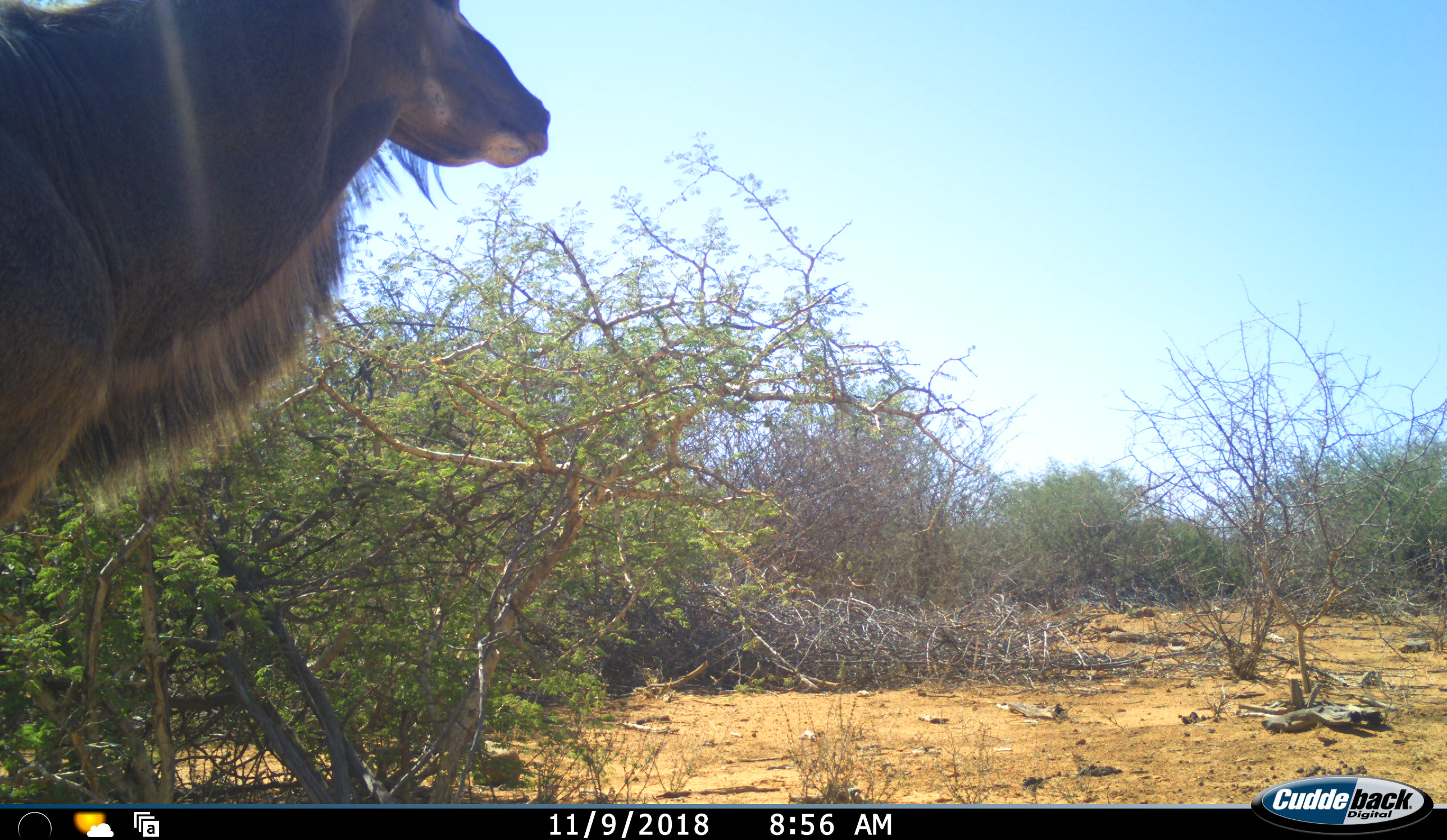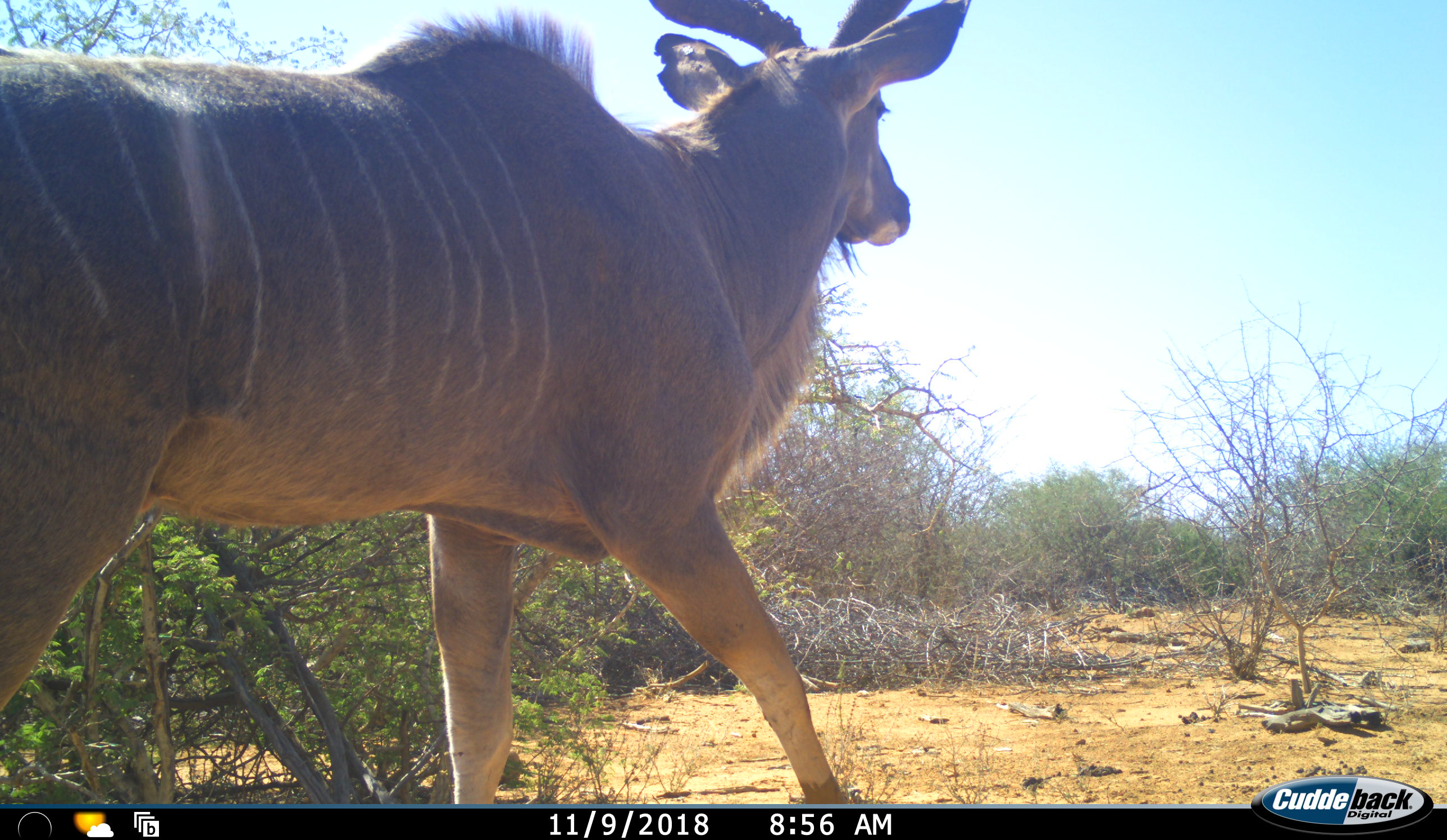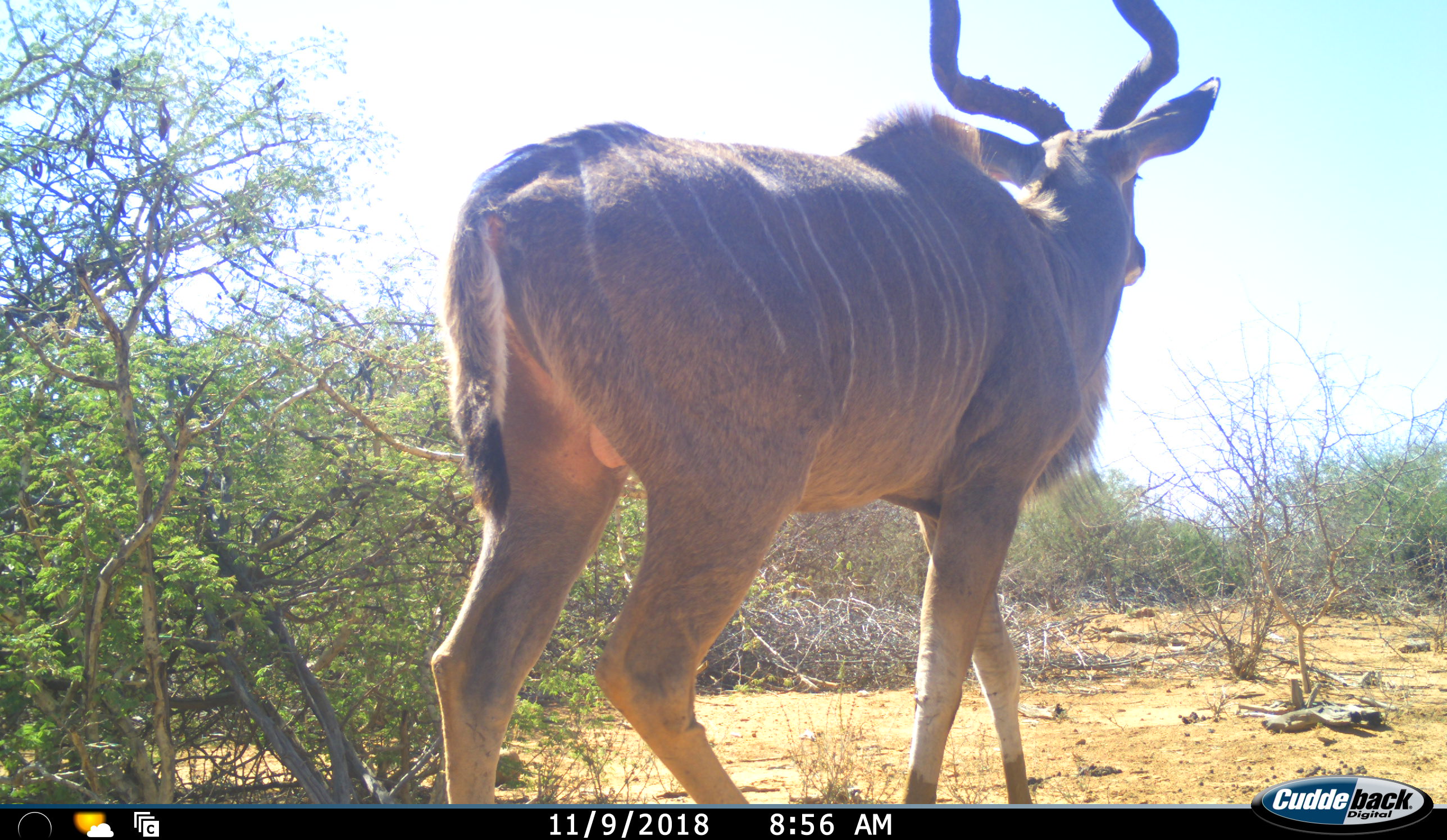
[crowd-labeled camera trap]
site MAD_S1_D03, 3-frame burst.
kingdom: Animalia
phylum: Chordata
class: Mammalia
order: Artiodactyla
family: Bovidae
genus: Tragelaphus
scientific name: Tragelaphus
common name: kudu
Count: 1.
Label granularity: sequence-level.